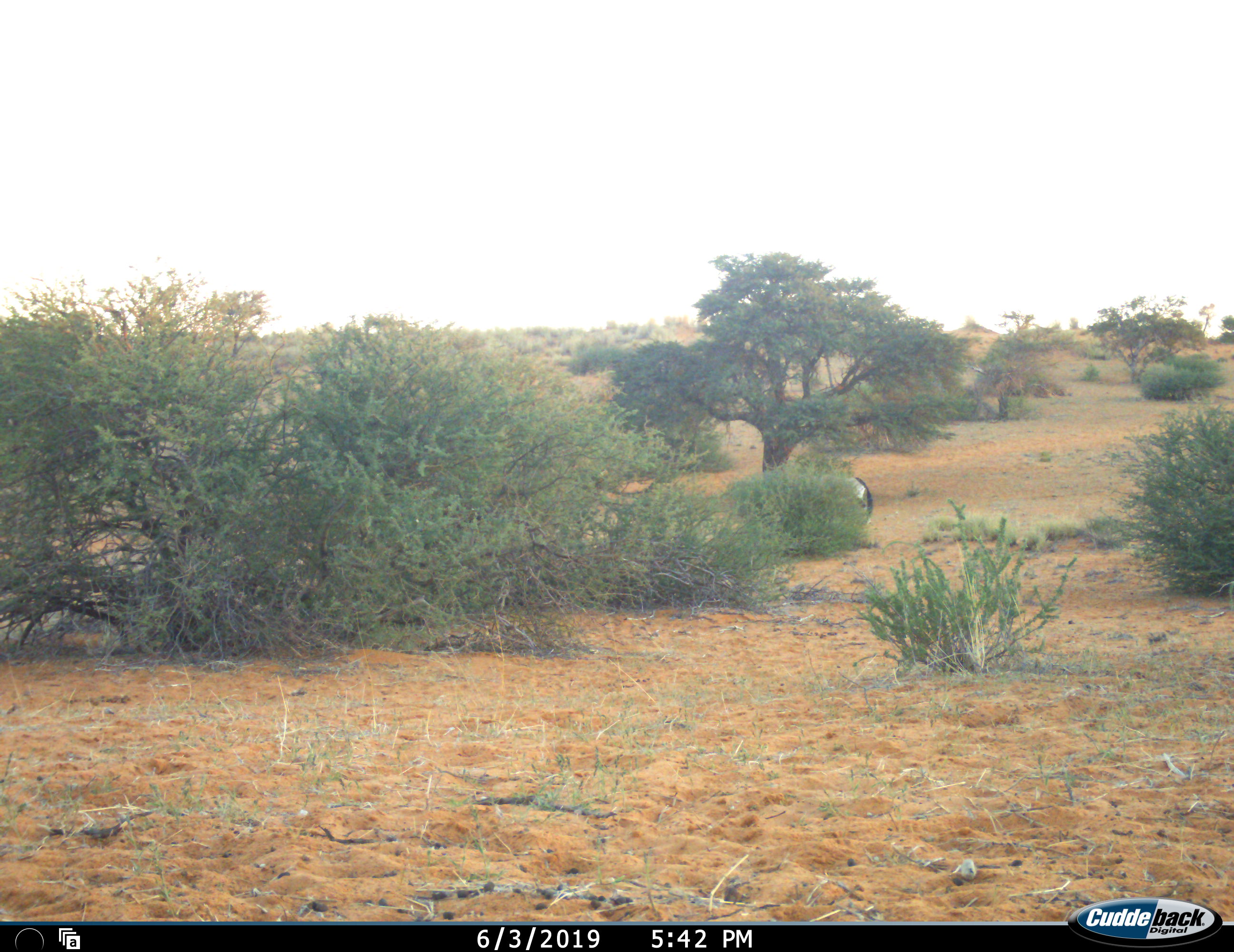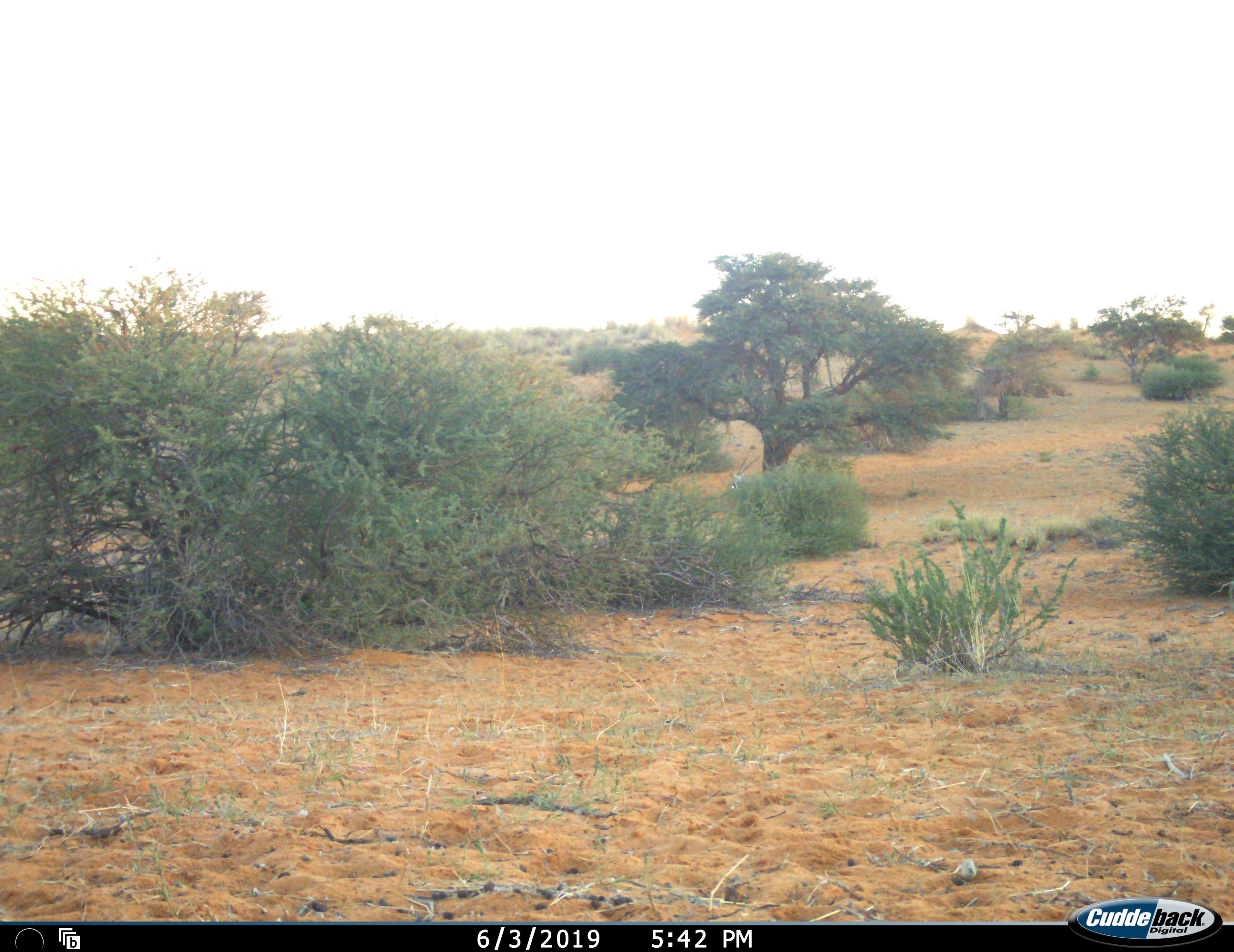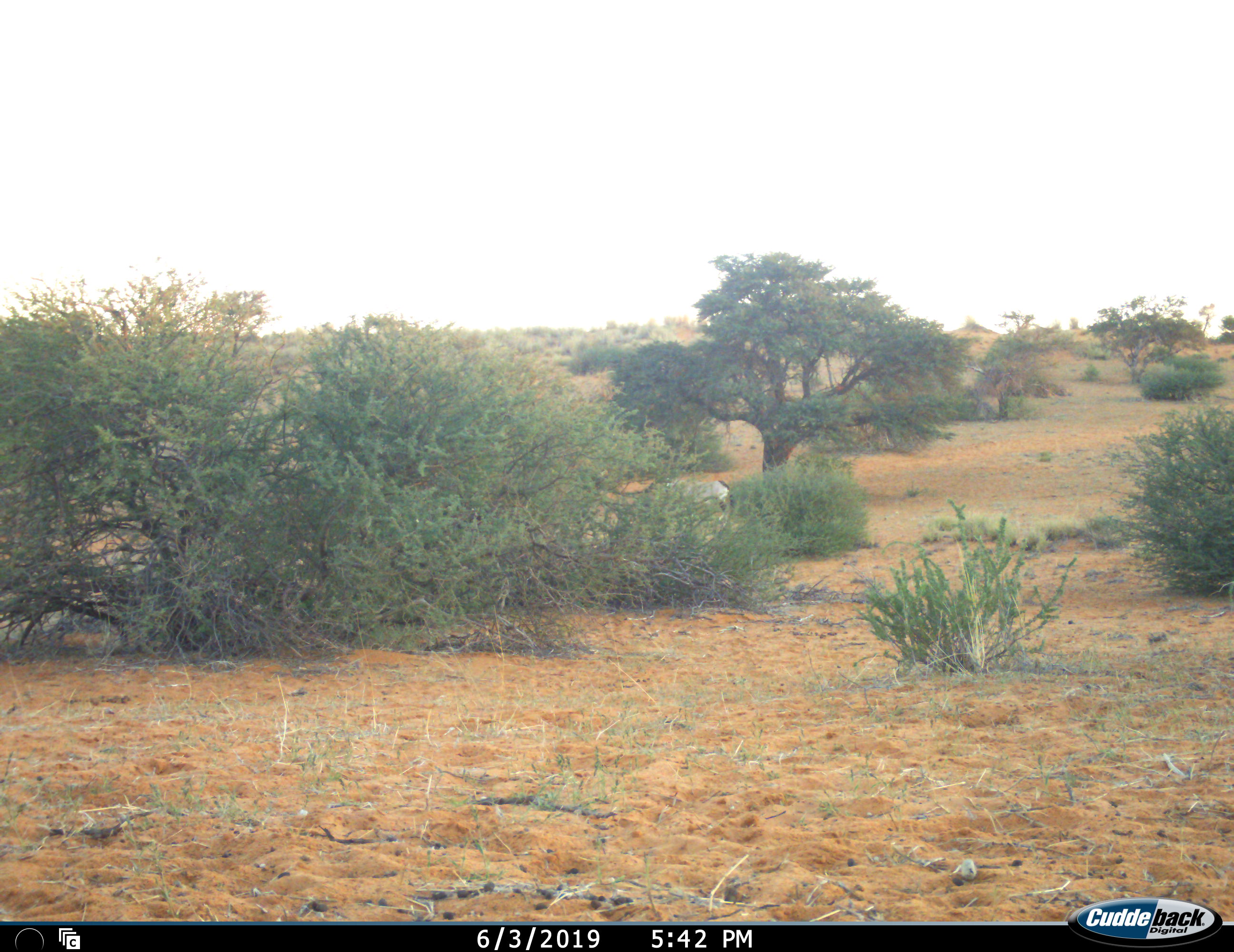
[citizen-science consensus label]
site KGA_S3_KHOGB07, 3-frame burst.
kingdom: Animalia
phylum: Chordata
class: Mammalia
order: Artiodactyla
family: Bovidae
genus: Oryx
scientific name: Oryx gazella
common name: gemsbok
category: oryx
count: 1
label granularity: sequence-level